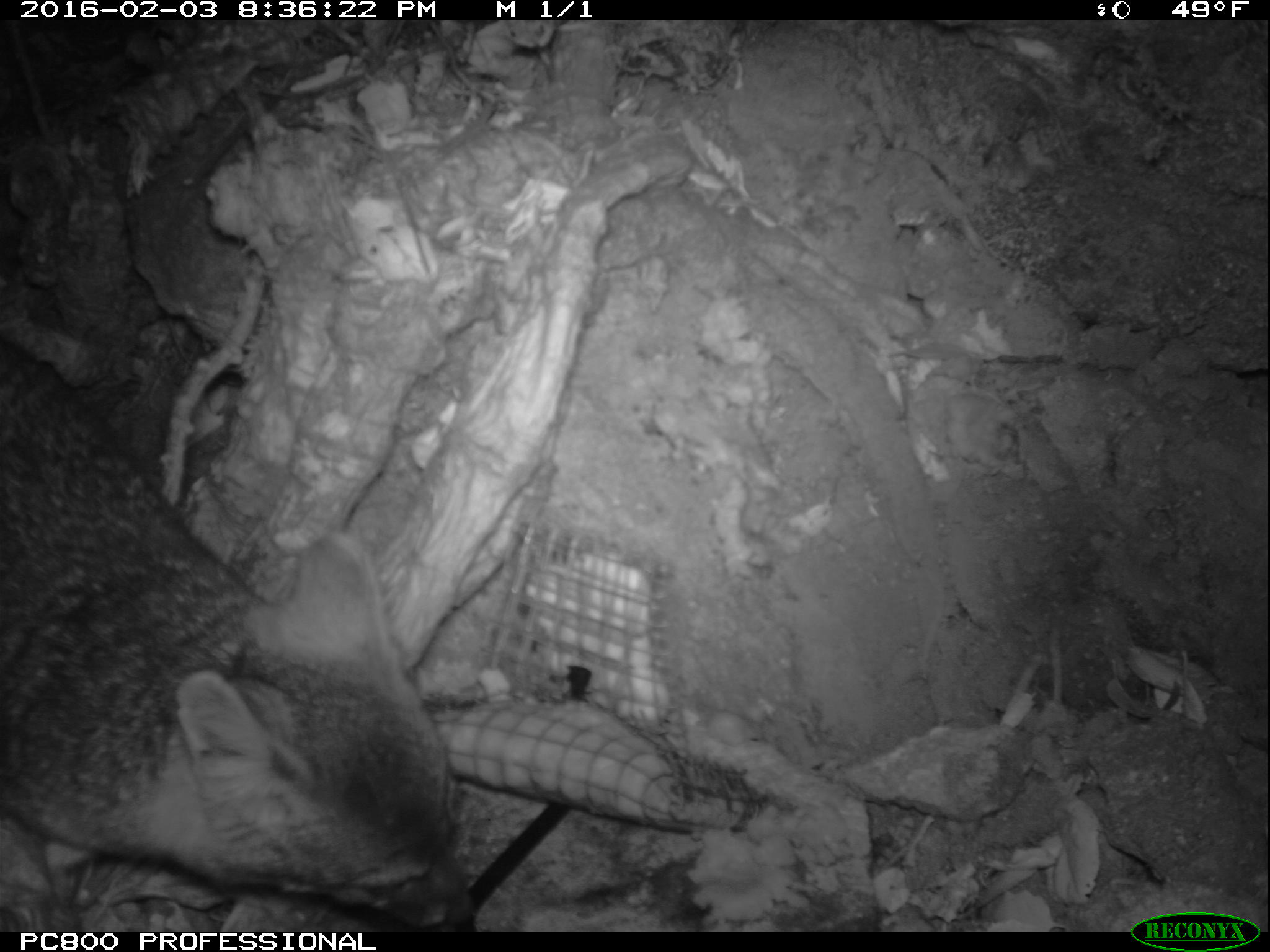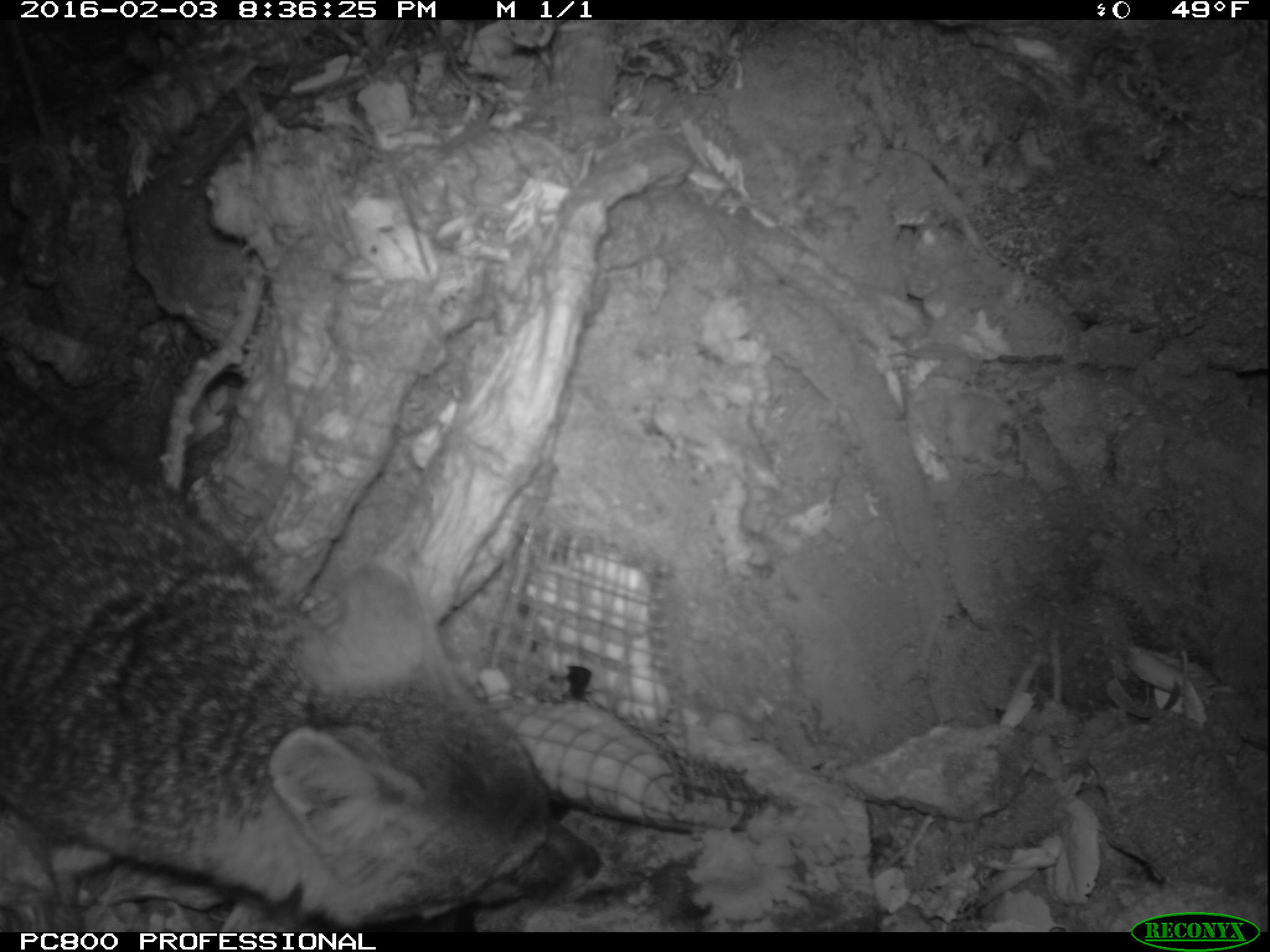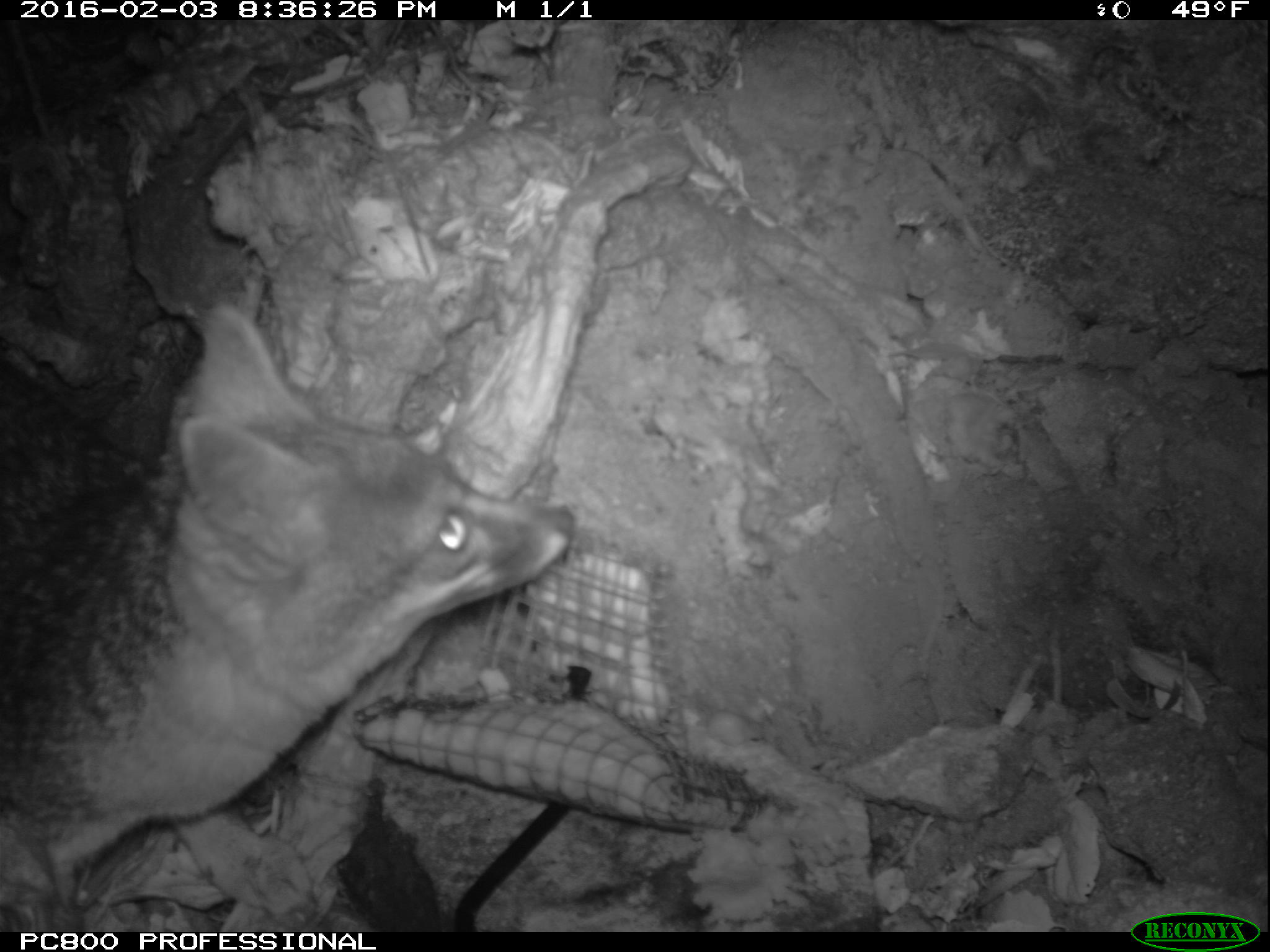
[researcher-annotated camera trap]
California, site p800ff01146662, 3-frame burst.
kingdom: Animalia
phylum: Chordata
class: Mammalia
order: Carnivora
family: Canidae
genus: Urocyon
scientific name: Urocyon littoralis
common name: island fox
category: fox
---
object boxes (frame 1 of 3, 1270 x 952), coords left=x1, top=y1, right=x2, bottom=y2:
fox: left=0, top=345, right=473, bottom=932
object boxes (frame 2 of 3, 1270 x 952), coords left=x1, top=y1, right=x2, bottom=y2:
fox: left=0, top=358, right=601, bottom=932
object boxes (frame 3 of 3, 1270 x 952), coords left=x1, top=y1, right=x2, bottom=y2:
fox: left=0, top=306, right=575, bottom=921